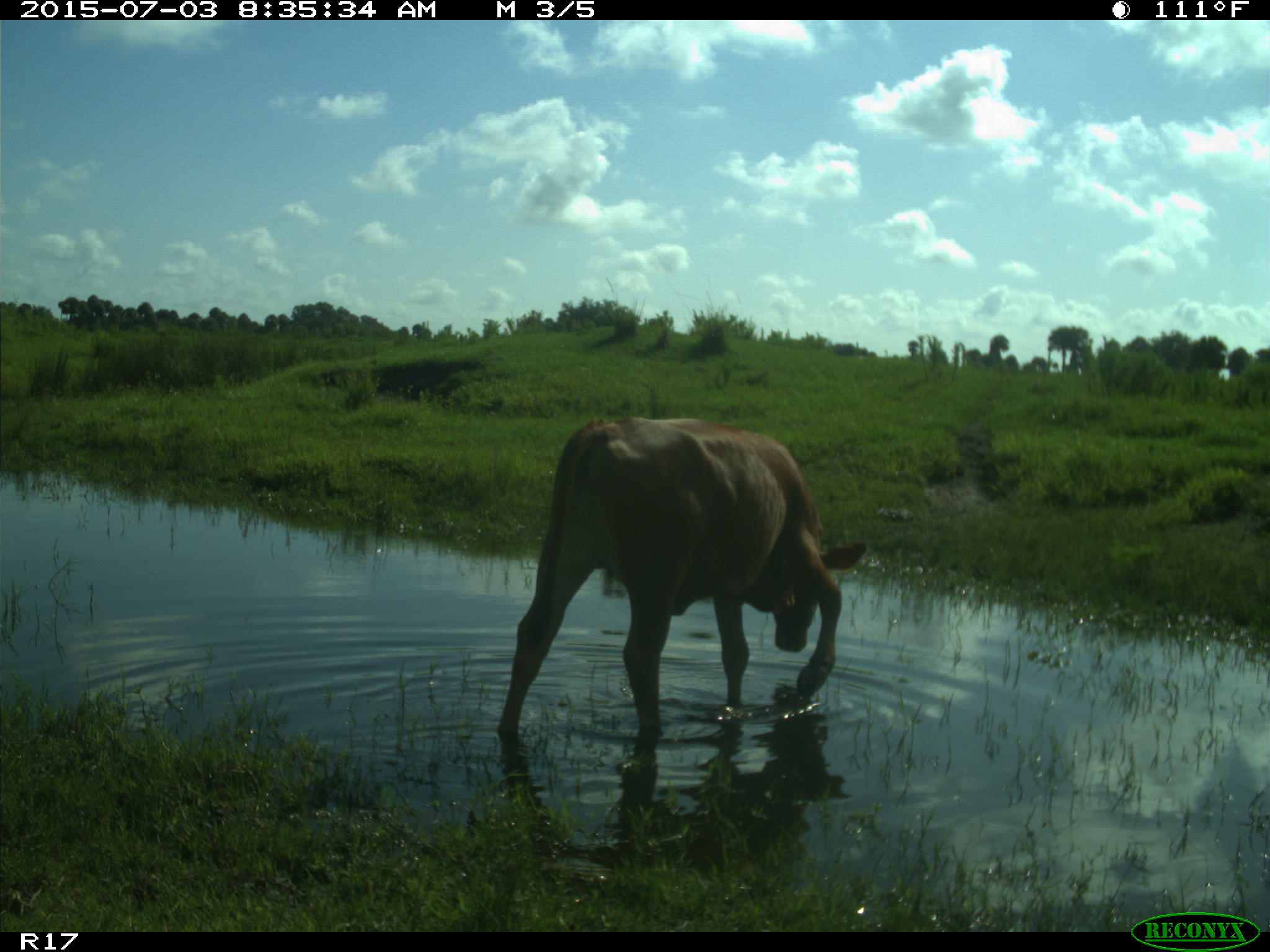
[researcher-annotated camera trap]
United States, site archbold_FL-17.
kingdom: Animalia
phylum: Chordata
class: Mammalia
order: Artiodactyla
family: Bovidae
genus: Bos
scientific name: Bos taurus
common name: domestic cow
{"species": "Bos taurus (domestic cow)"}